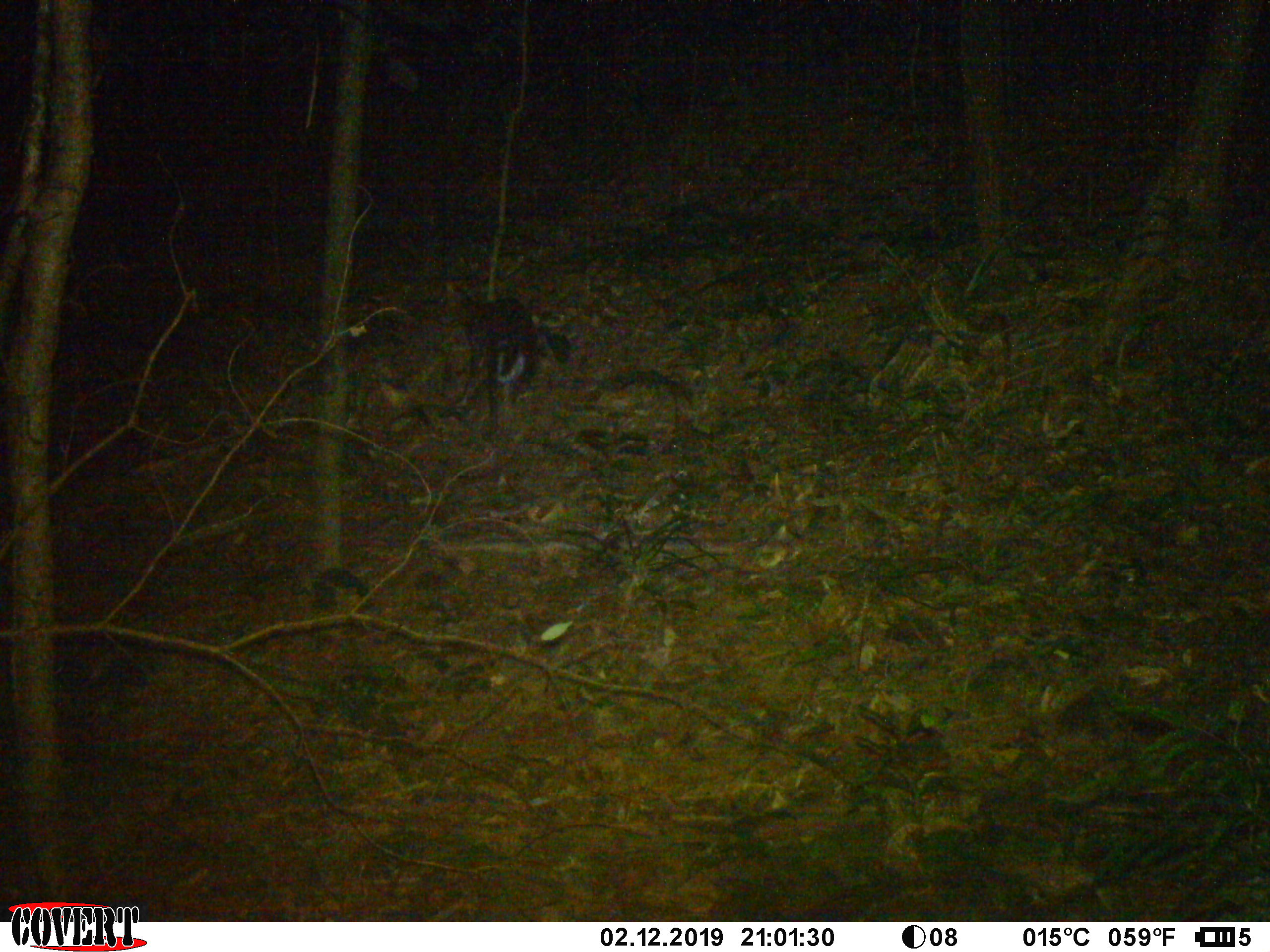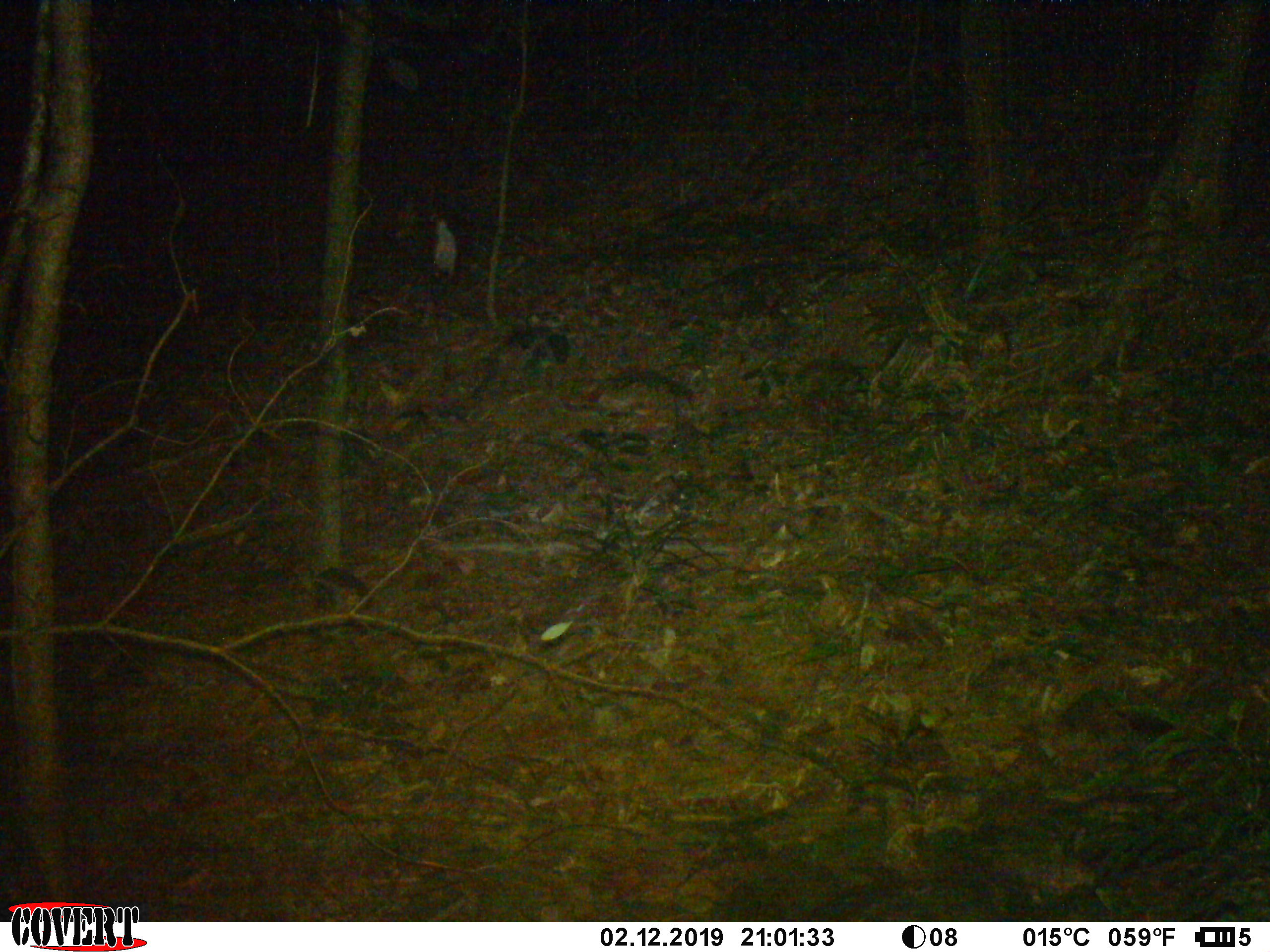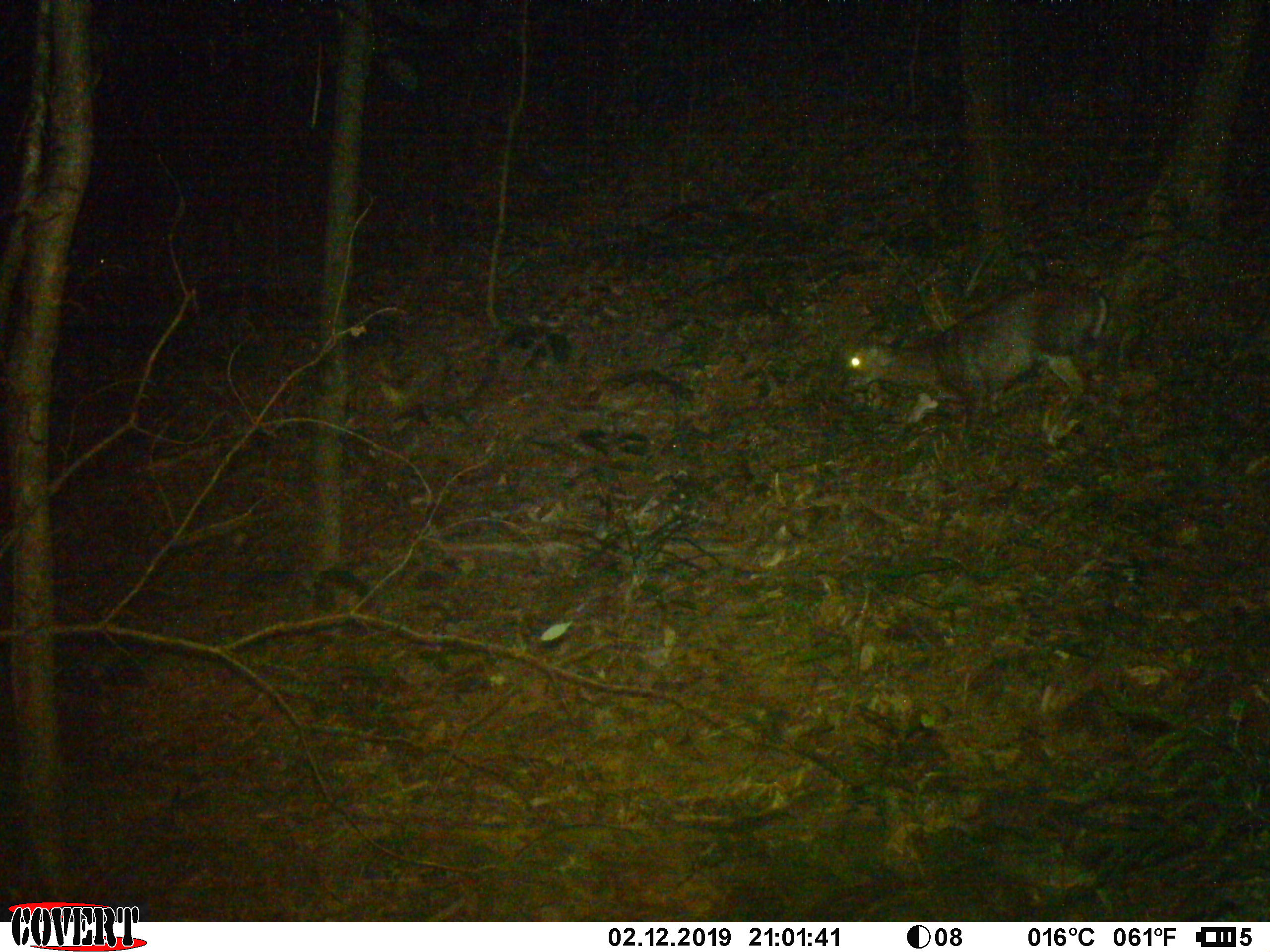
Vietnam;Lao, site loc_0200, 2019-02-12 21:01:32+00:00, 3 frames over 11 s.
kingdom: Animalia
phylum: Chordata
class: Mammalia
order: Artiodactyla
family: Cervidae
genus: Muntiacus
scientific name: Muntiacus rooseveltorum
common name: roosevelt's muntjac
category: roosevelts muntjac group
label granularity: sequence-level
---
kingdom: Animalia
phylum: Arthropoda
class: Insecta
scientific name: Insecta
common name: insect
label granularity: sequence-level